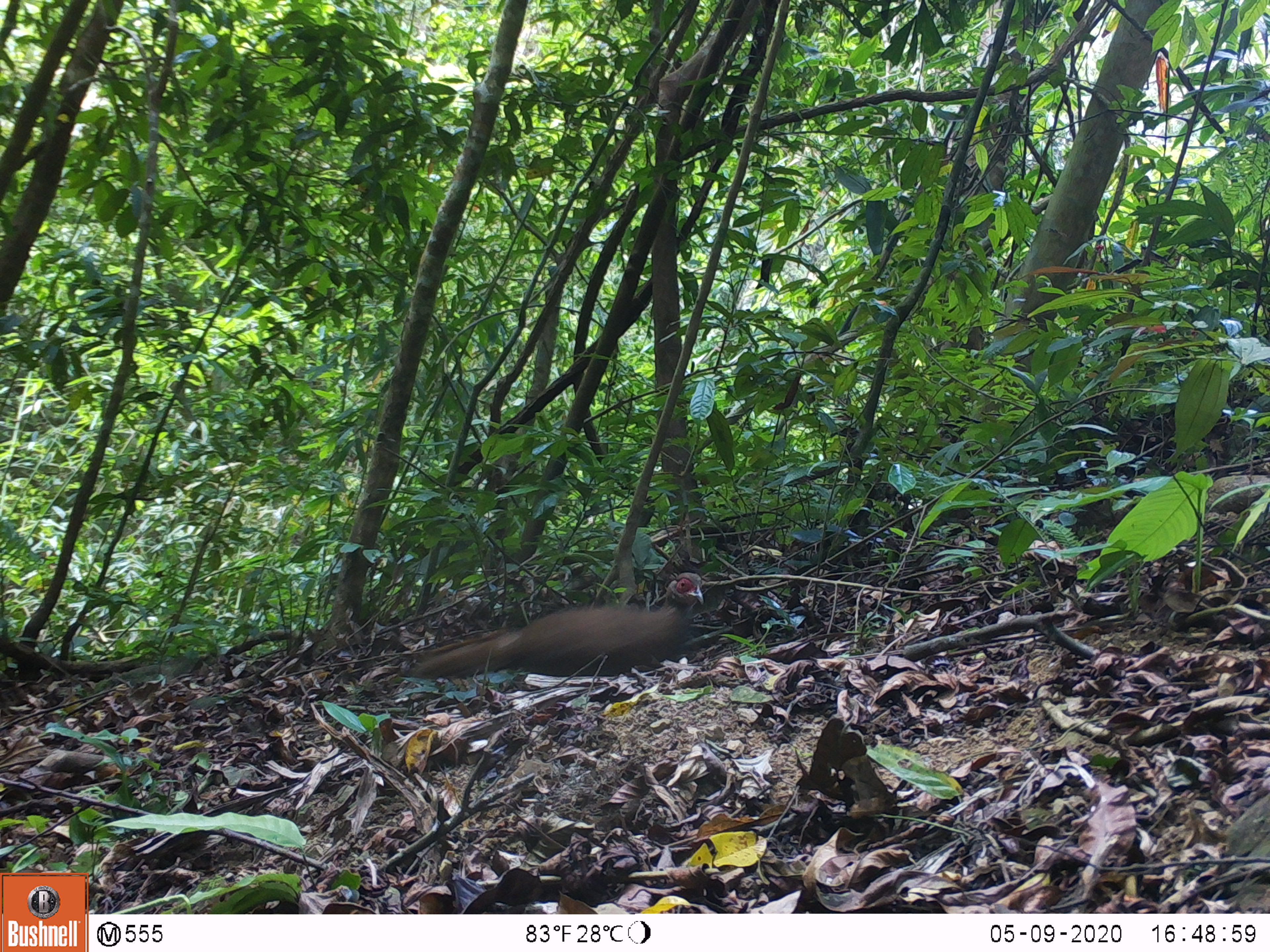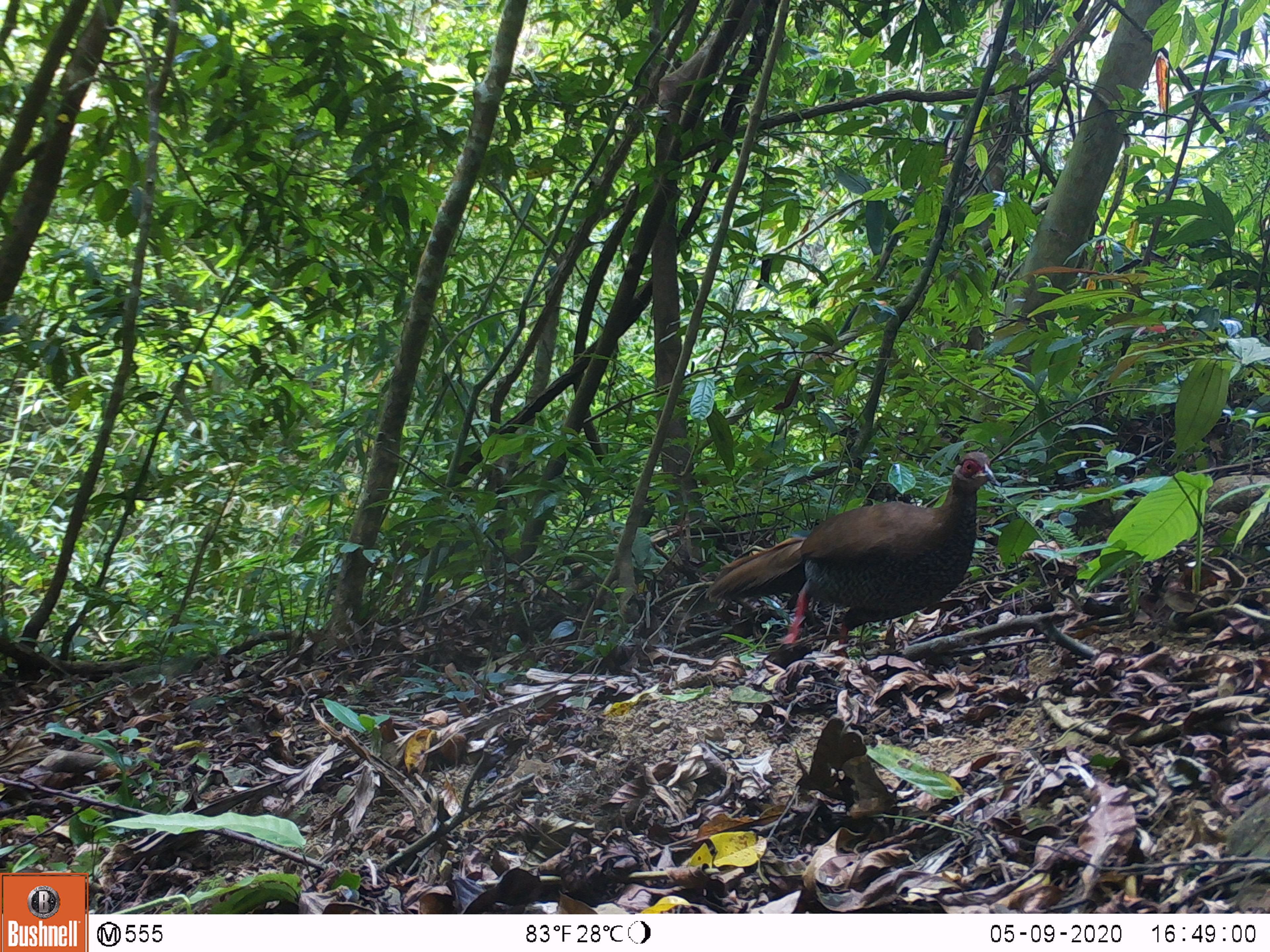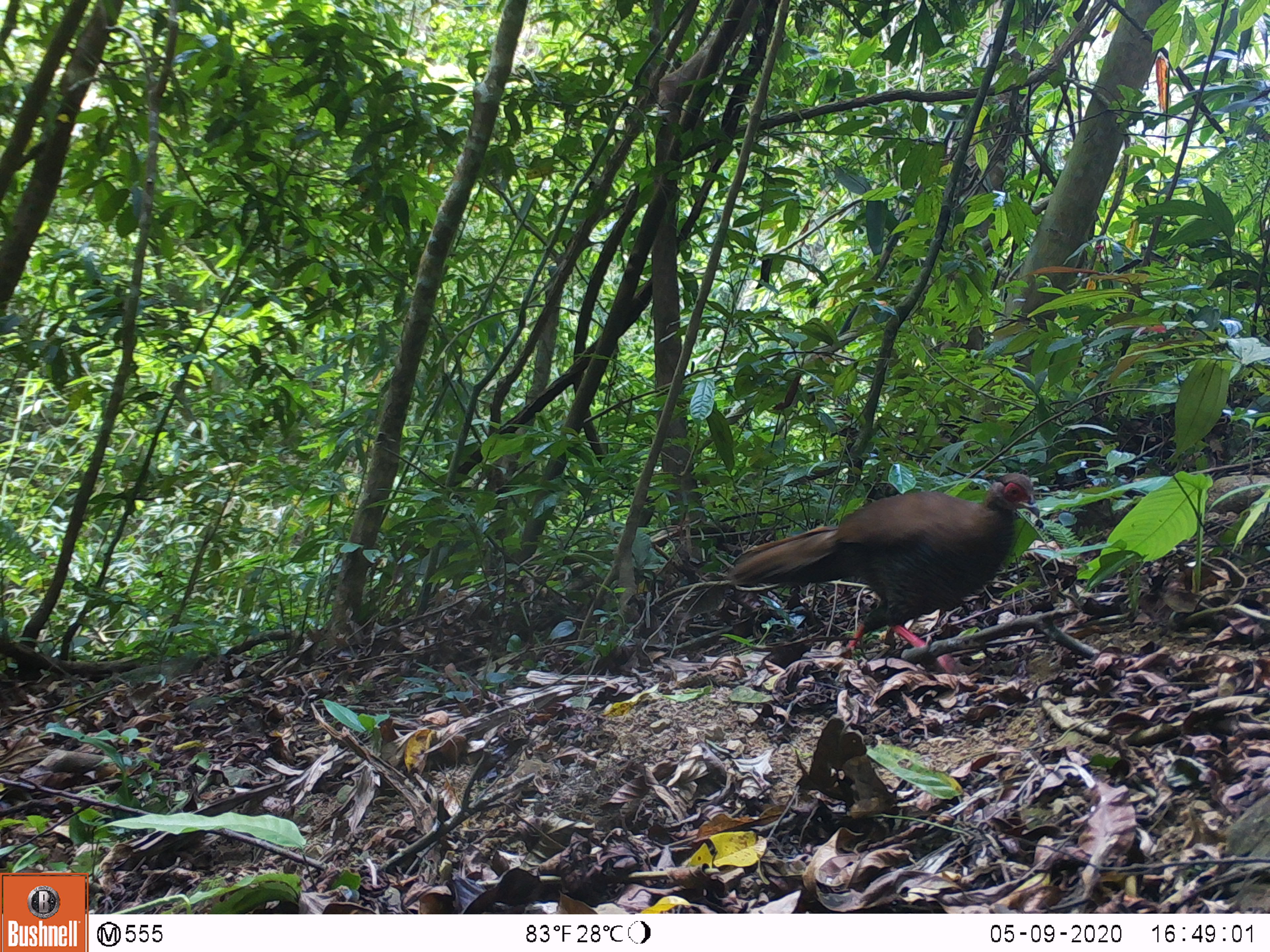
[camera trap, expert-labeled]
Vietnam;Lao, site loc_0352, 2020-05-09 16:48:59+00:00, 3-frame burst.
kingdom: Animalia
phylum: Chordata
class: Aves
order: Galliformes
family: Phasianidae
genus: Lophura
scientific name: Lophura nycthemera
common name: silver pheasant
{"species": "silver pheasant (Lophura nycthemera)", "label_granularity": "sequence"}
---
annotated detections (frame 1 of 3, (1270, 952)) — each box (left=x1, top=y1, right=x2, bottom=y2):
silver pheasant: (left=412, top=572, right=704, bottom=679)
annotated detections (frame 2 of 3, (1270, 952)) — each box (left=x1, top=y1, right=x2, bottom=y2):
silver pheasant: (left=704, top=451, right=996, bottom=659)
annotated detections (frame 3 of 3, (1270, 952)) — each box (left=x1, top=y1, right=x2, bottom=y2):
silver pheasant: (left=727, top=472, right=1040, bottom=674)